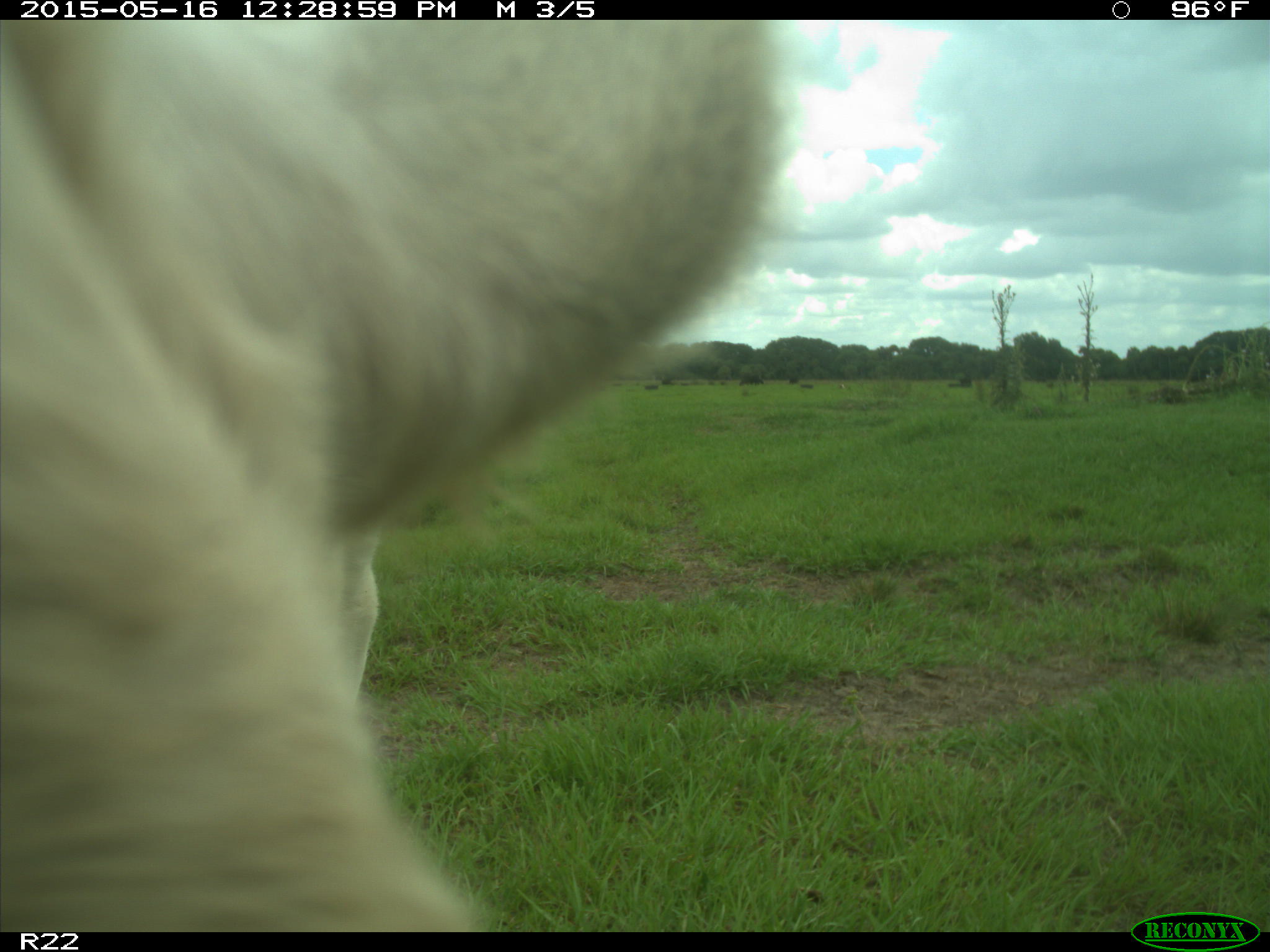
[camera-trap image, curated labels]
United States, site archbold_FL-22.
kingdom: Animalia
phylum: Chordata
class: Mammalia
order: Artiodactyla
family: Bovidae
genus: Bos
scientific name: Bos taurus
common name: domestic cow